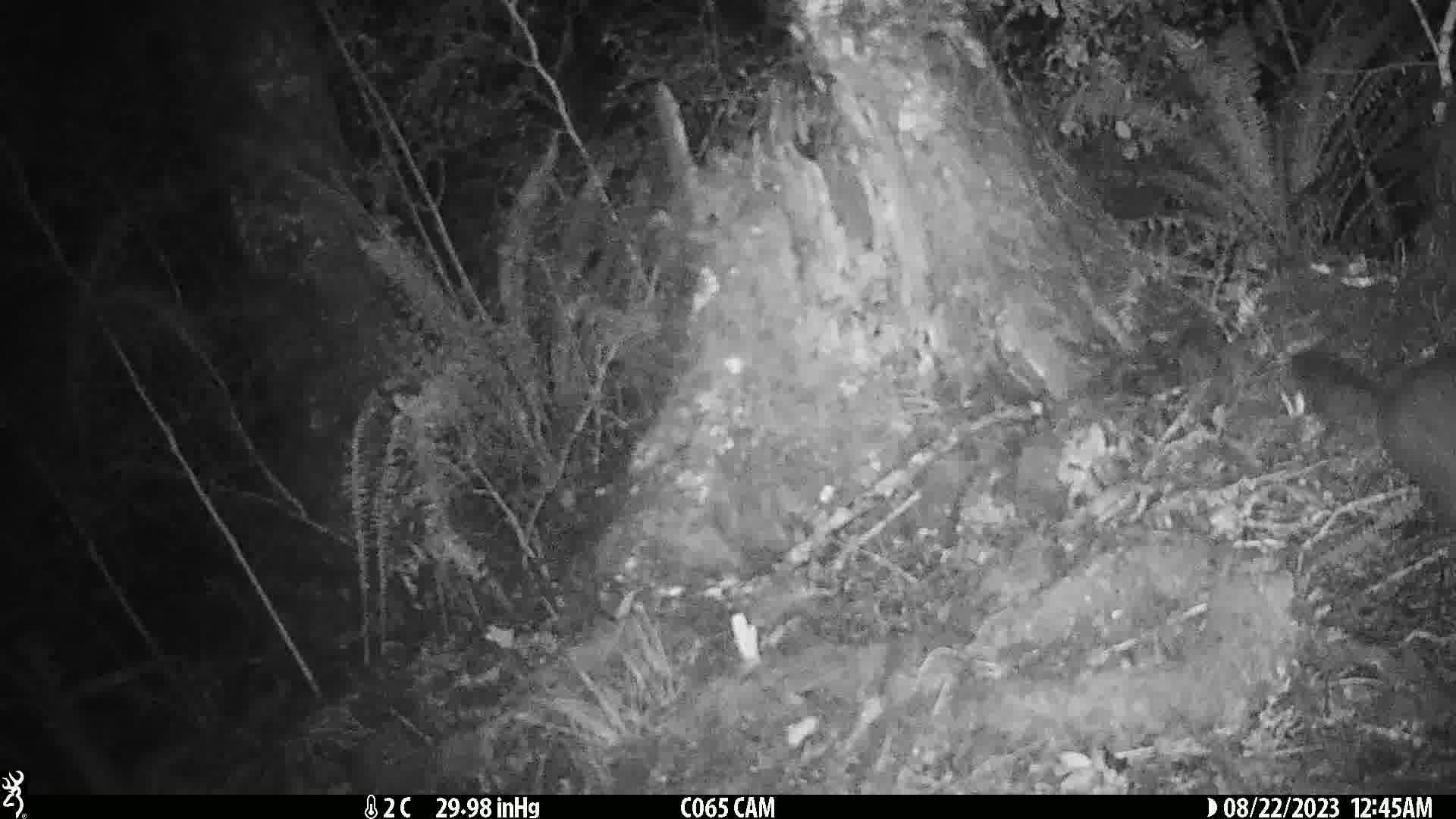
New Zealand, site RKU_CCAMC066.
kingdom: Animalia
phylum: Chordata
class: Mammalia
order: Diprotodontia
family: Phalangeridae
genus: Trichosurus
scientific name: Trichosurus vulpecula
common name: common brushtail possum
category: possum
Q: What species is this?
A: Possum (common brushtail possum) (Trichosurus vulpecula).